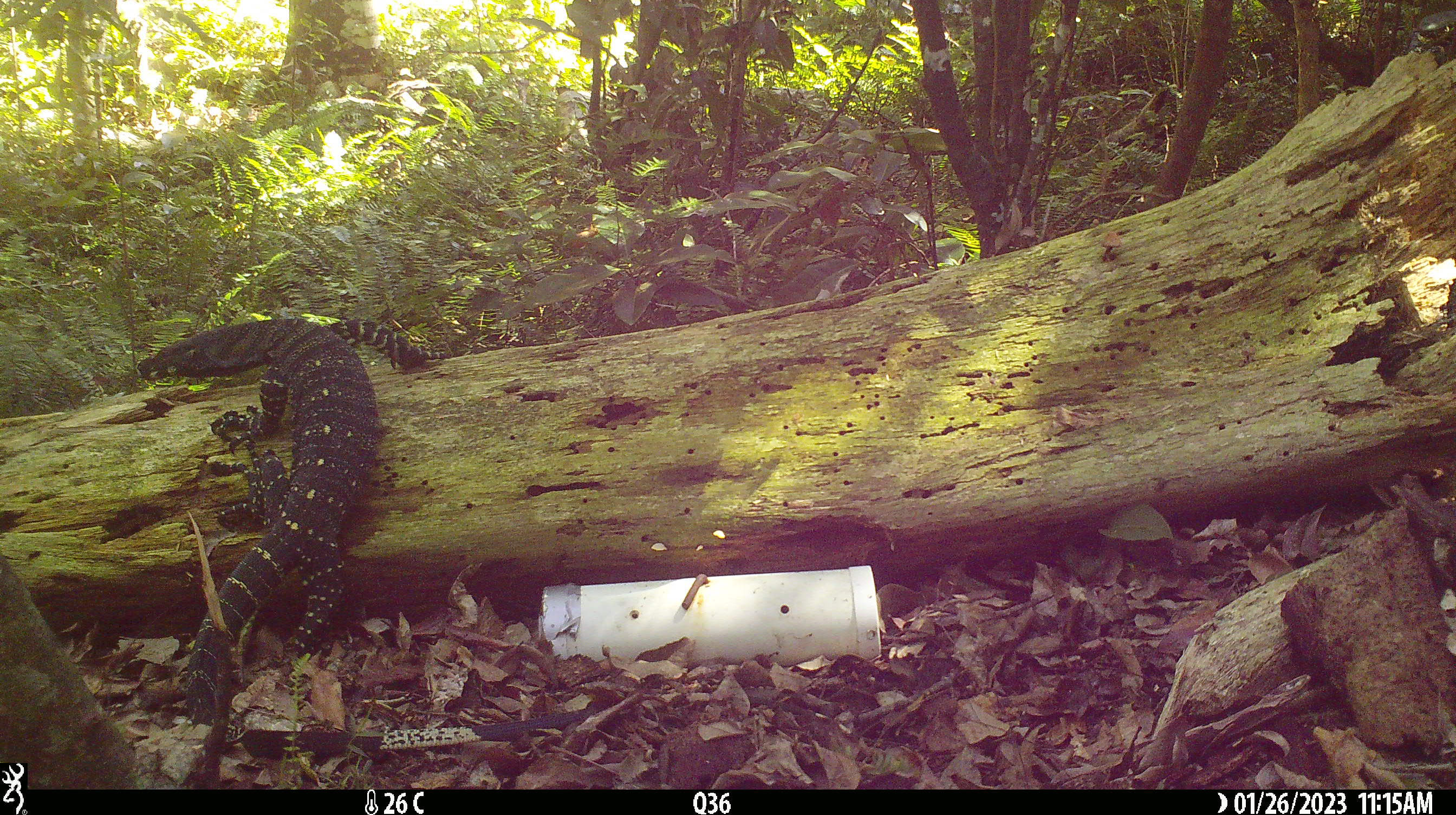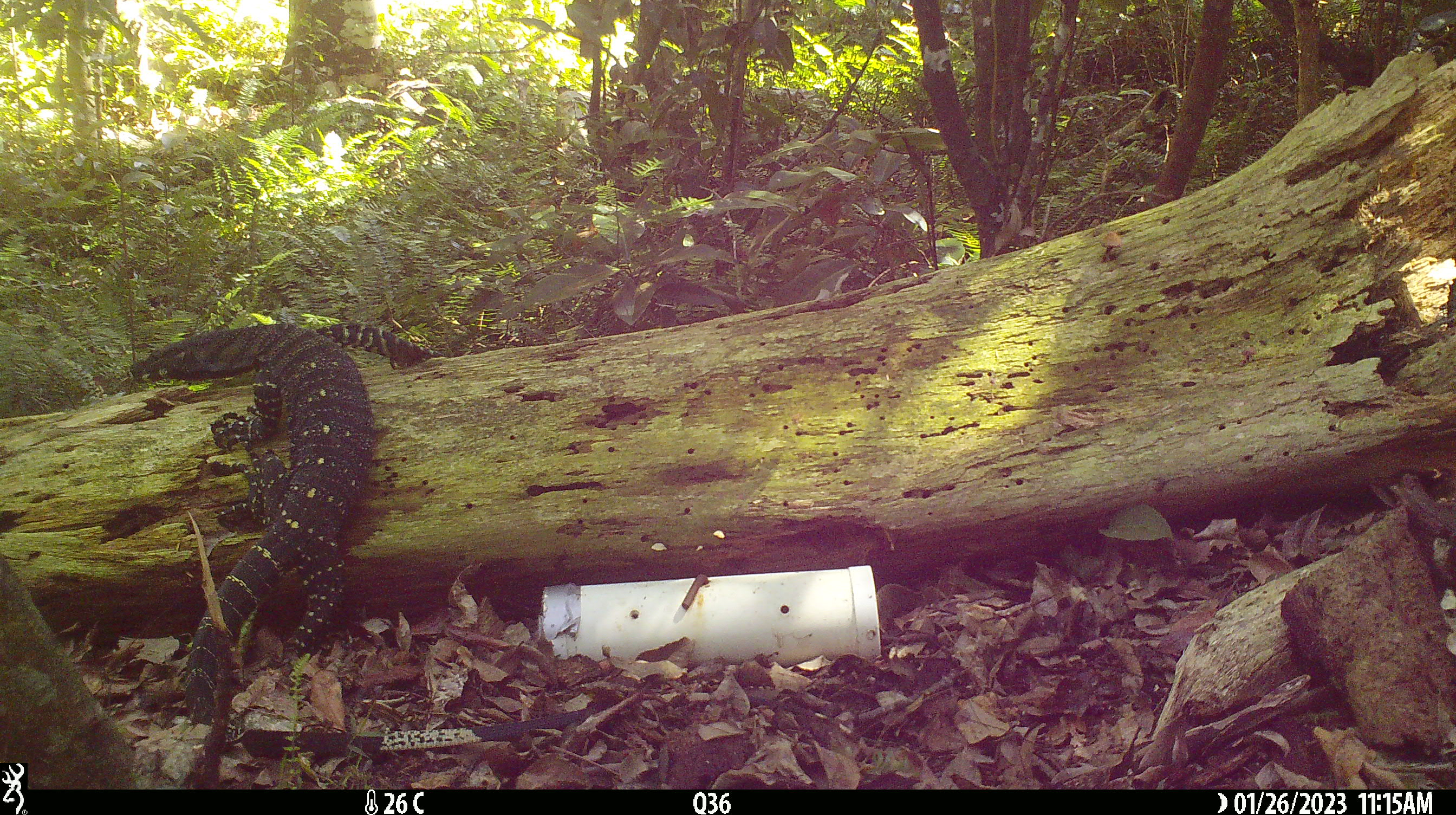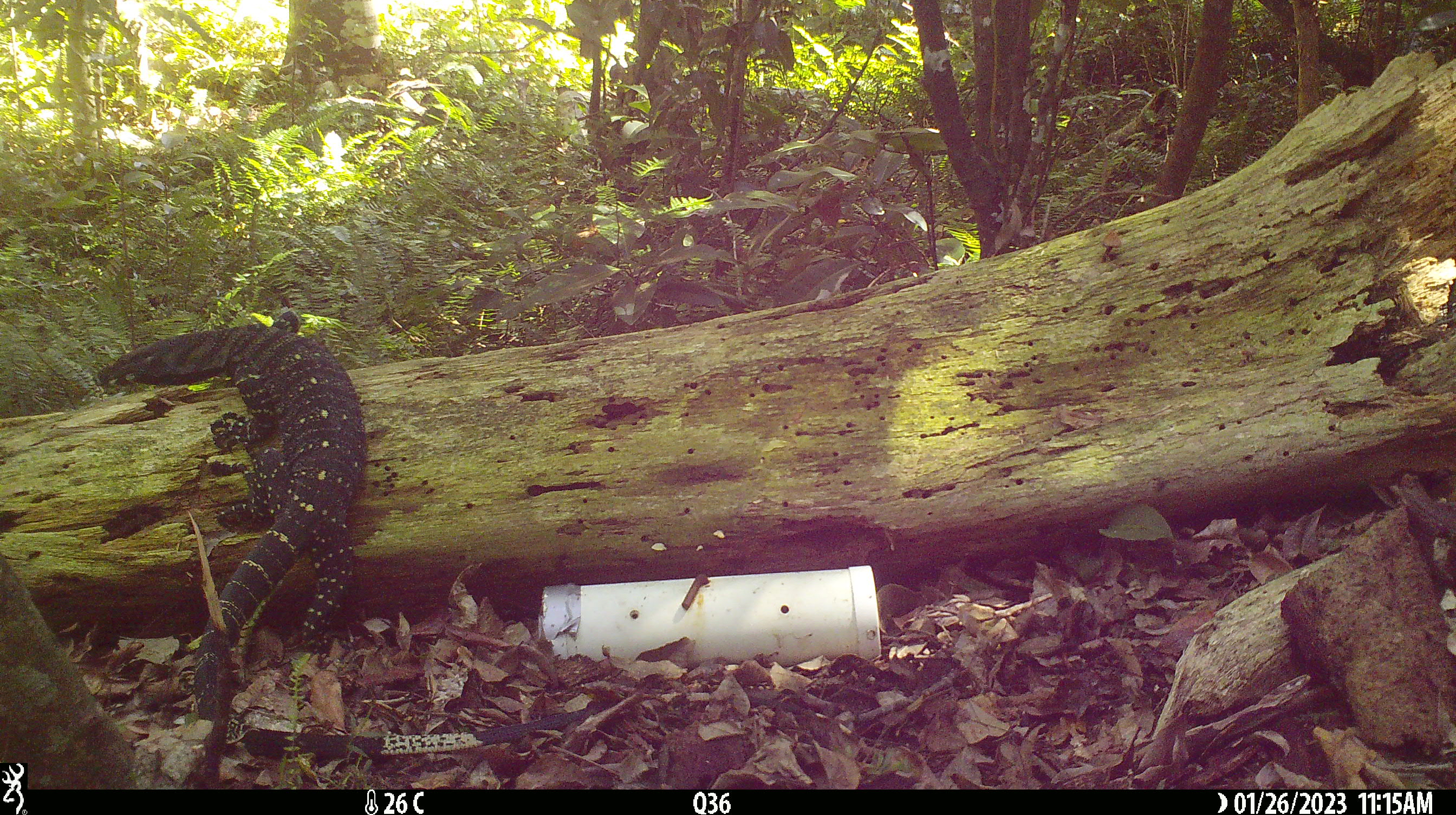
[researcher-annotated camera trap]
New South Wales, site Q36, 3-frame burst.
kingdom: Animalia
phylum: Chordata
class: Reptilia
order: Squamata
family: Varanidae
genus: Varanus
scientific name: Varanus varius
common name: lace monitor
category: goanna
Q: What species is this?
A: Goanna (lace monitor) (Varanus varius).